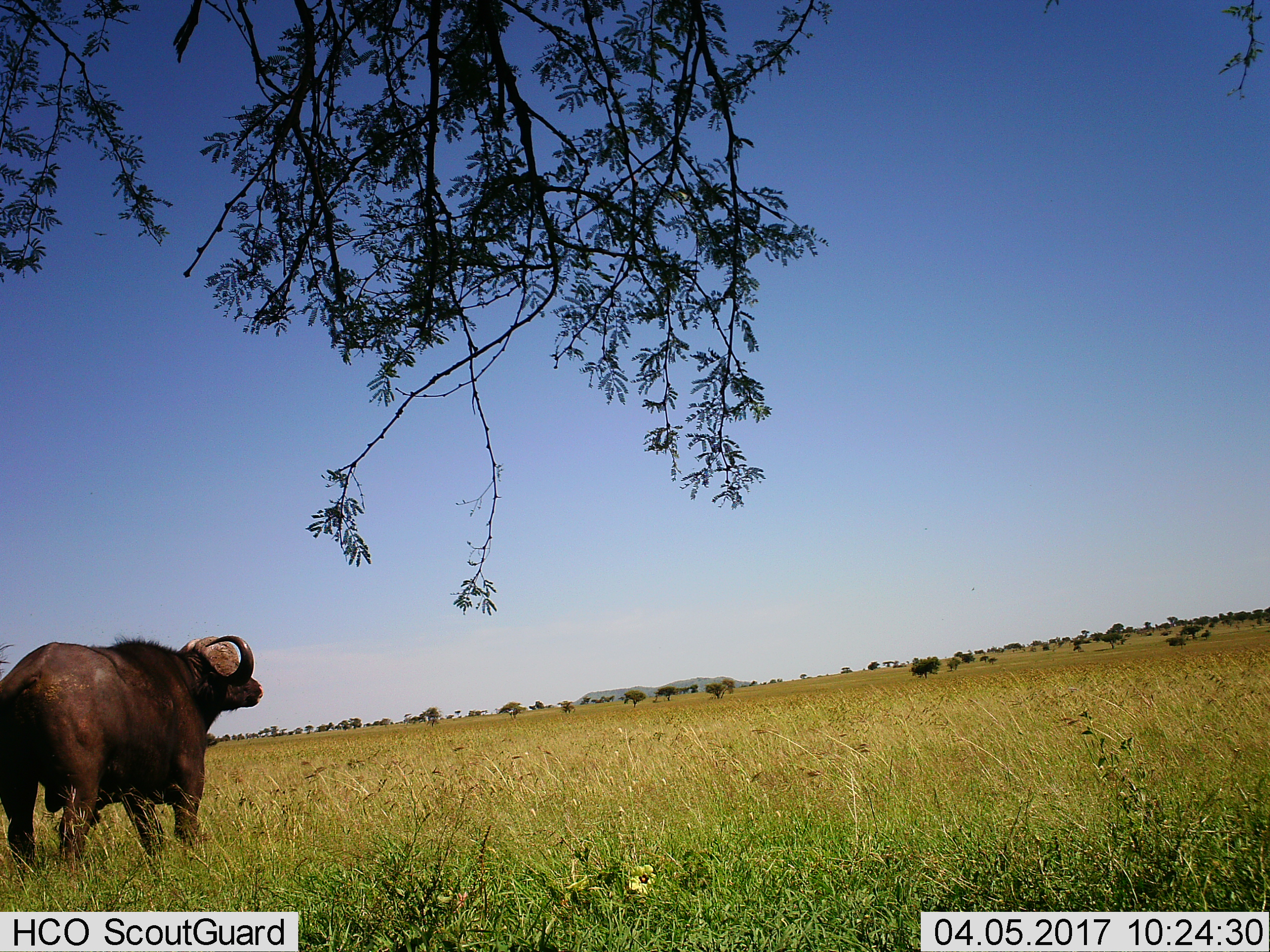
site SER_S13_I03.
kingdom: Animalia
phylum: Chordata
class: Mammalia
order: Artiodactyla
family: Bovidae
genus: Syncerus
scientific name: Syncerus caffer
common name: african buffalo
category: buffalo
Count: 1.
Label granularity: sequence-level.